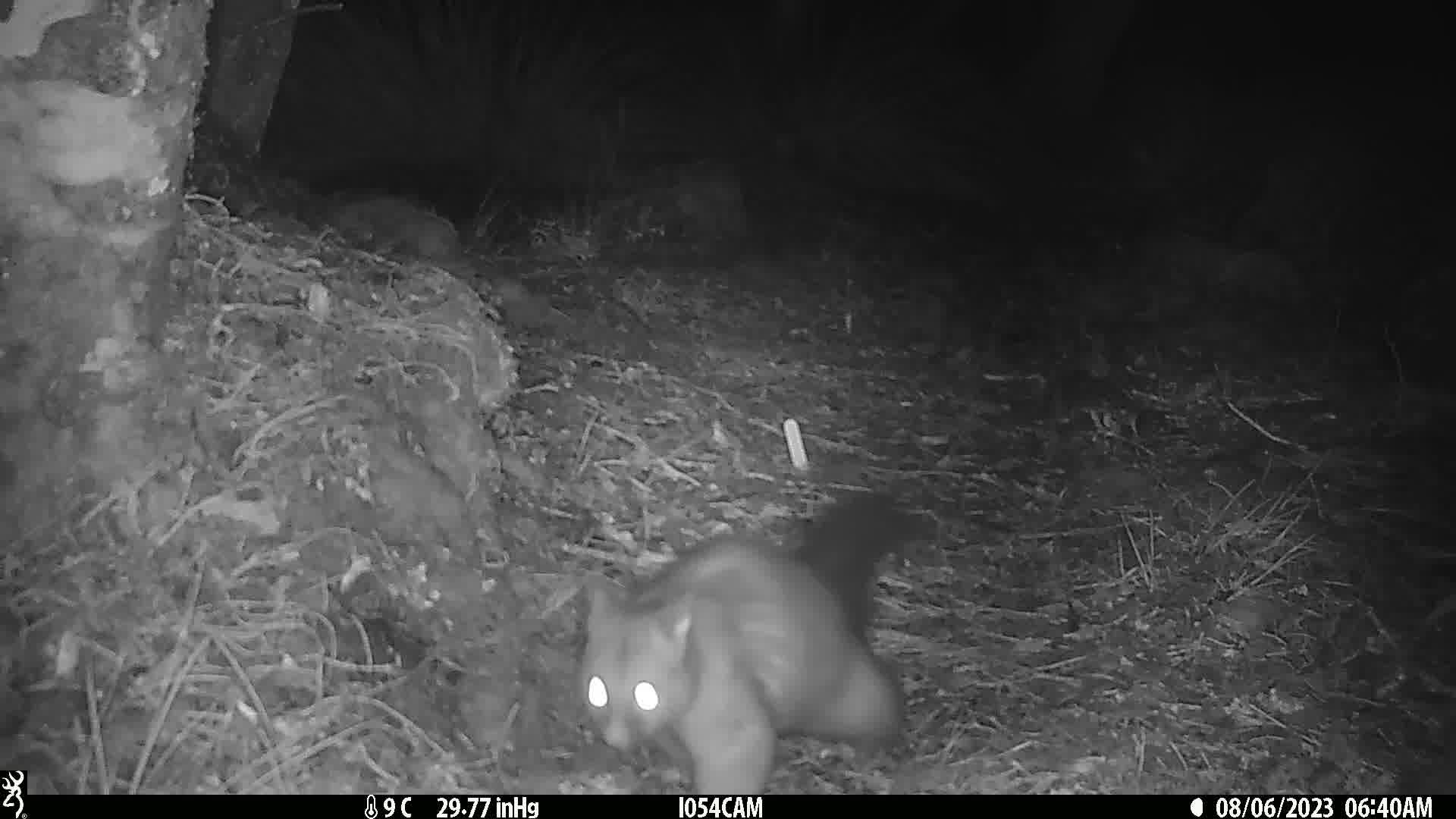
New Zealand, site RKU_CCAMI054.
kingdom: Animalia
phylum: Chordata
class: Mammalia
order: Diprotodontia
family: Phalangeridae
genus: Trichosurus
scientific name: Trichosurus vulpecula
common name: common brushtail possum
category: possum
Possum (common brushtail possum) (Trichosurus vulpecula).